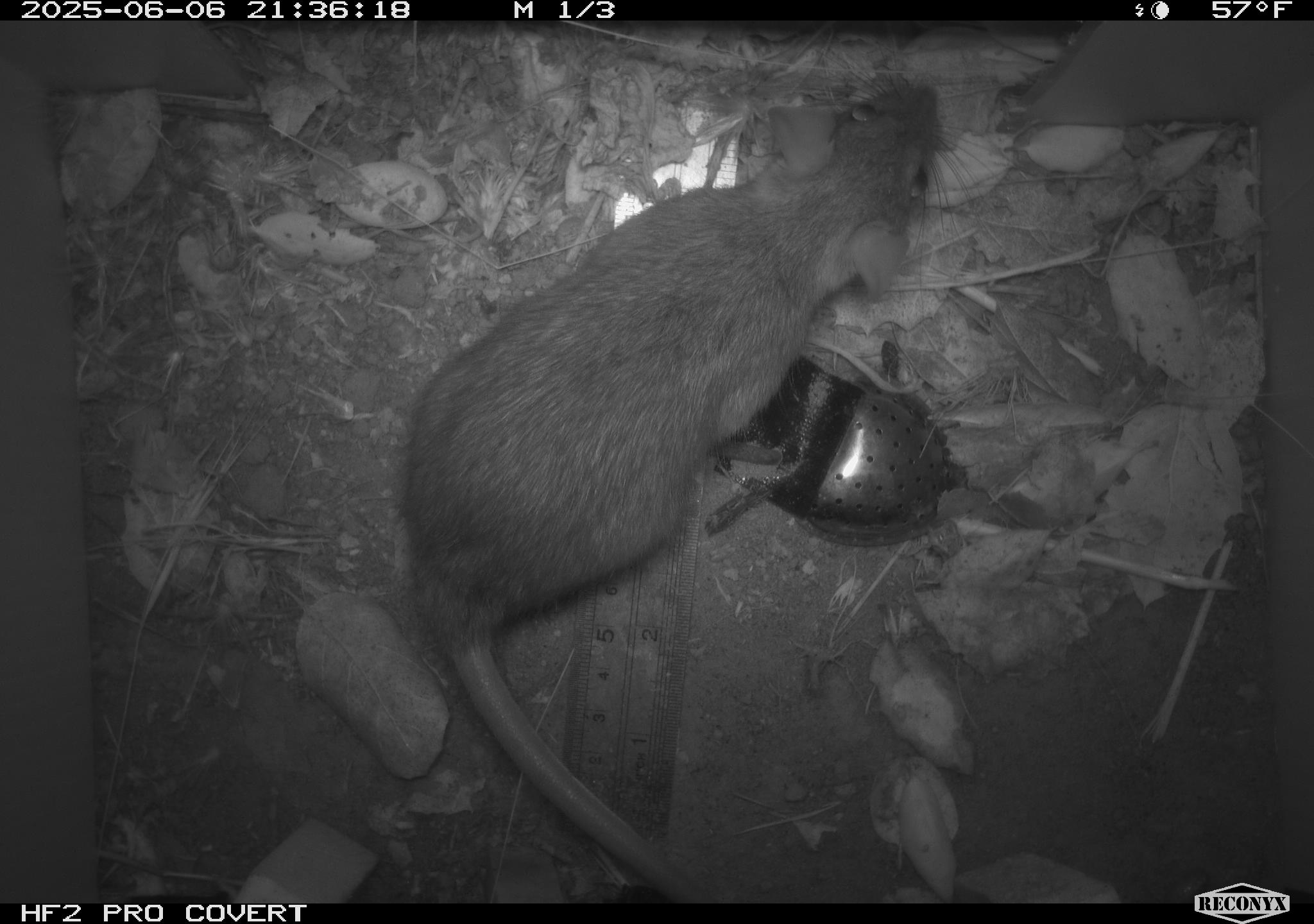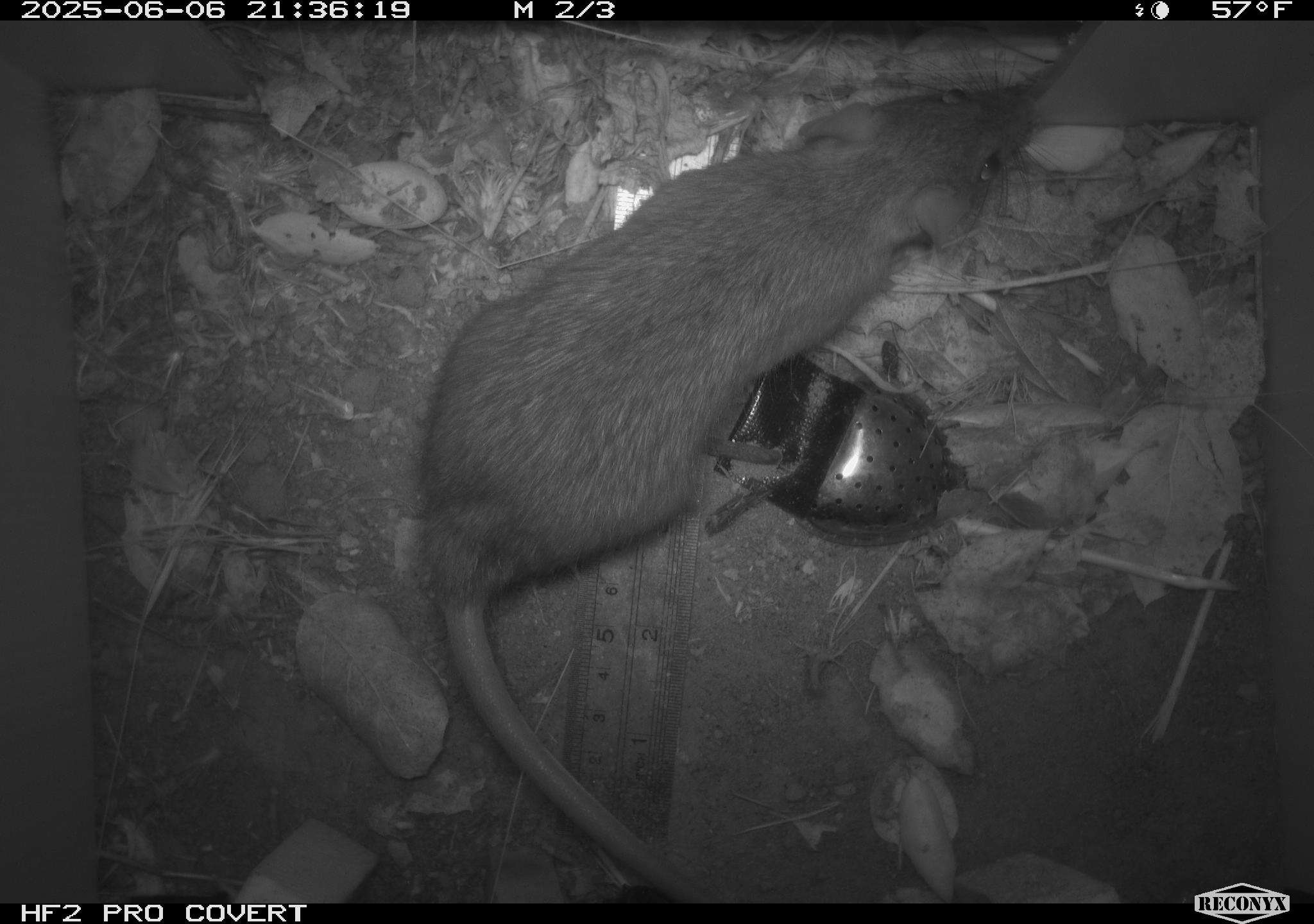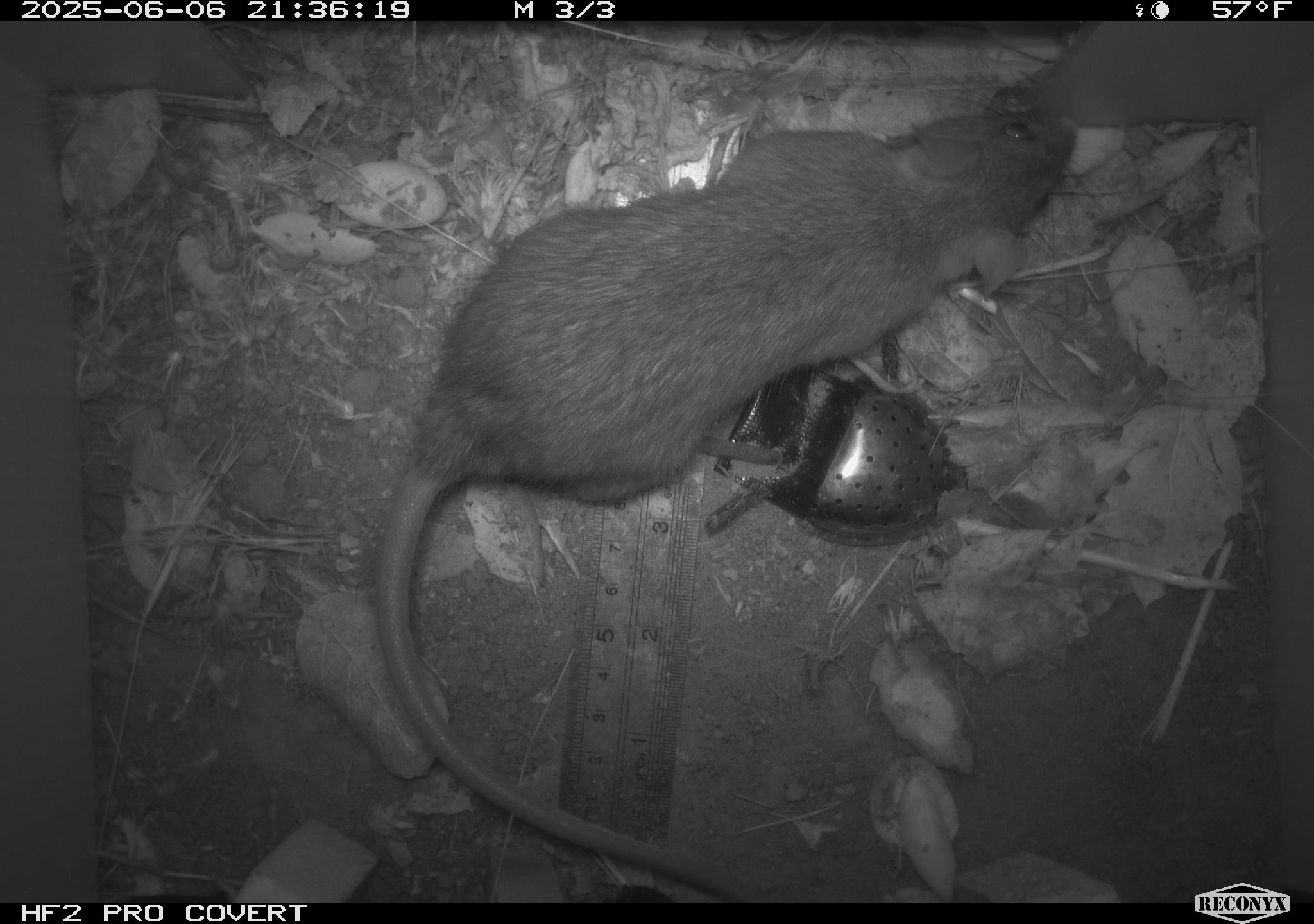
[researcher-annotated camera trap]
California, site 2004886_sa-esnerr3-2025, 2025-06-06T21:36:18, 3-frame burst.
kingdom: Animalia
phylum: Chordata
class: Mammalia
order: Rodentia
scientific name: Rodentia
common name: rodent